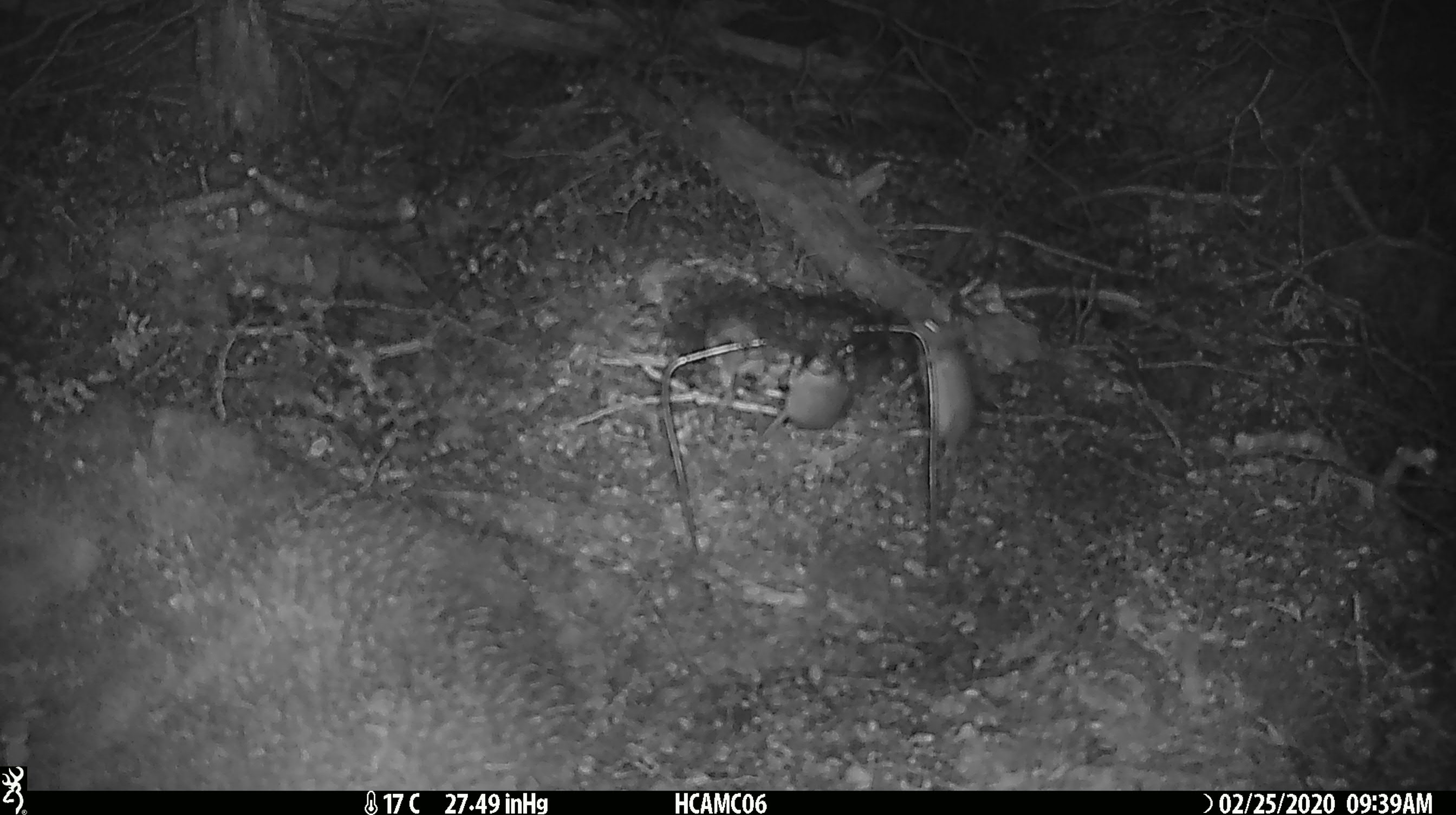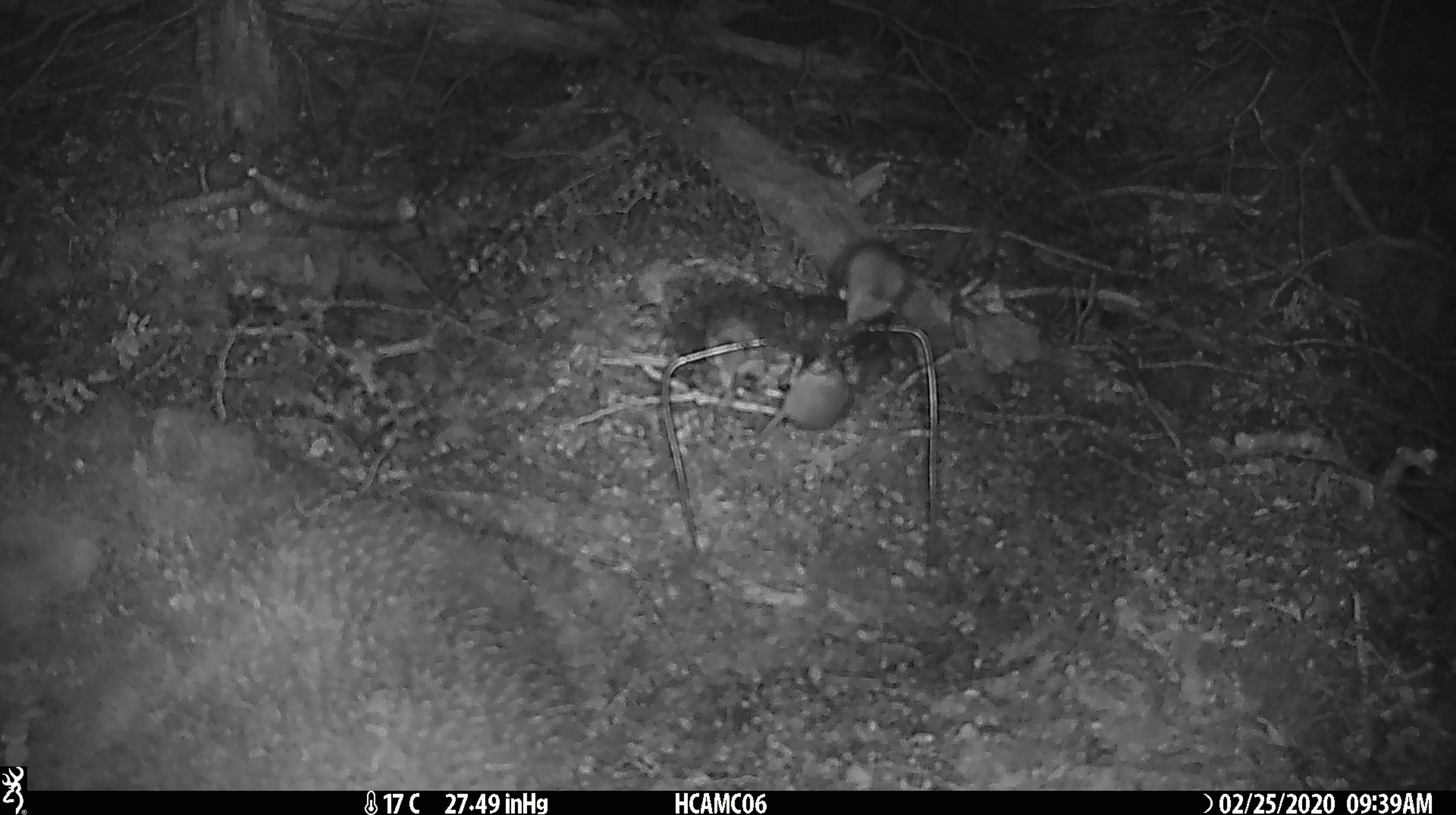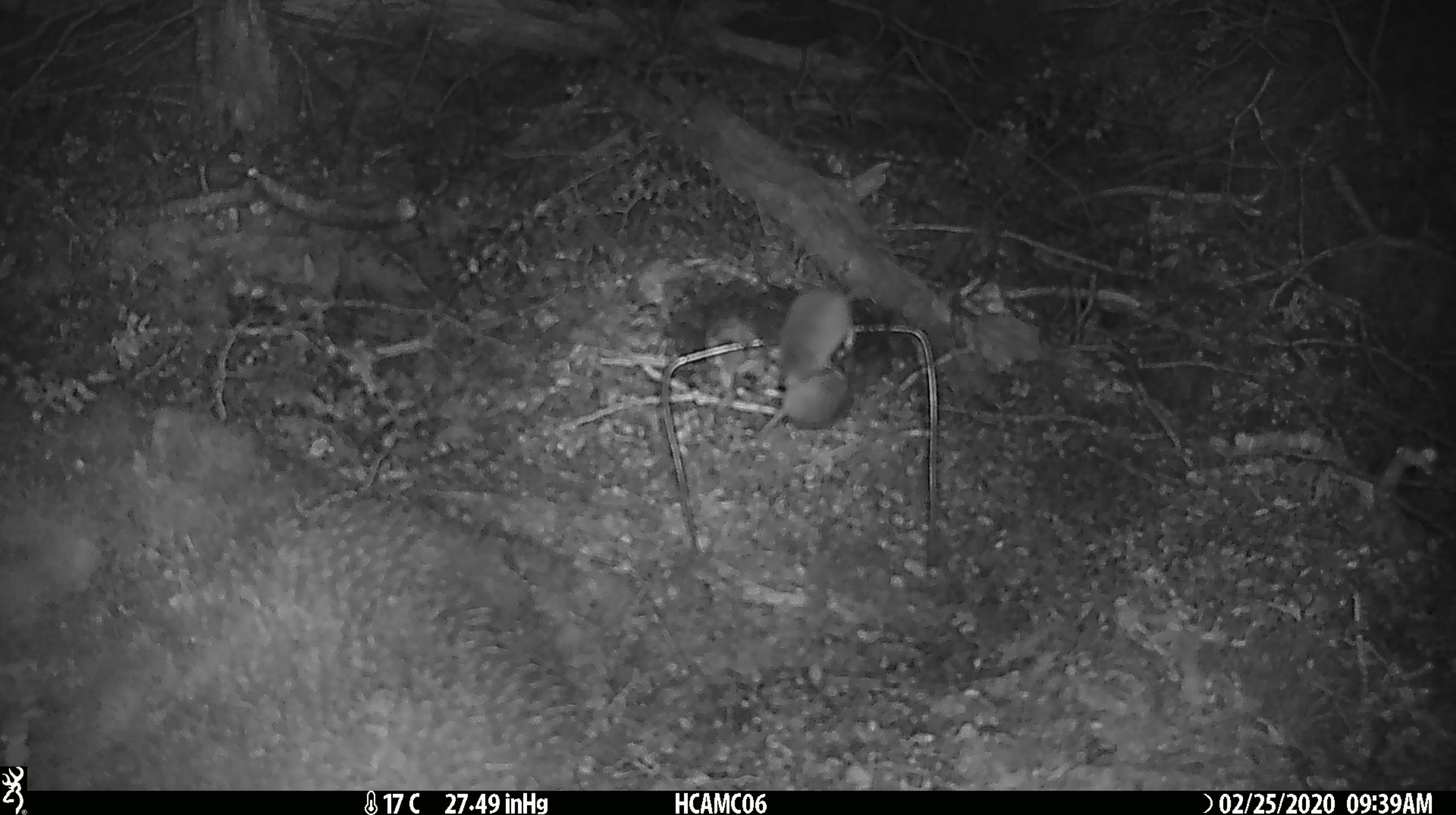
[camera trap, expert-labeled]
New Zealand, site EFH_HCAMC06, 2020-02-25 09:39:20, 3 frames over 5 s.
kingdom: Animalia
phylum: Chordata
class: Mammalia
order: Rodentia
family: Muridae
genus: Mus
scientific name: Mus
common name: mouse